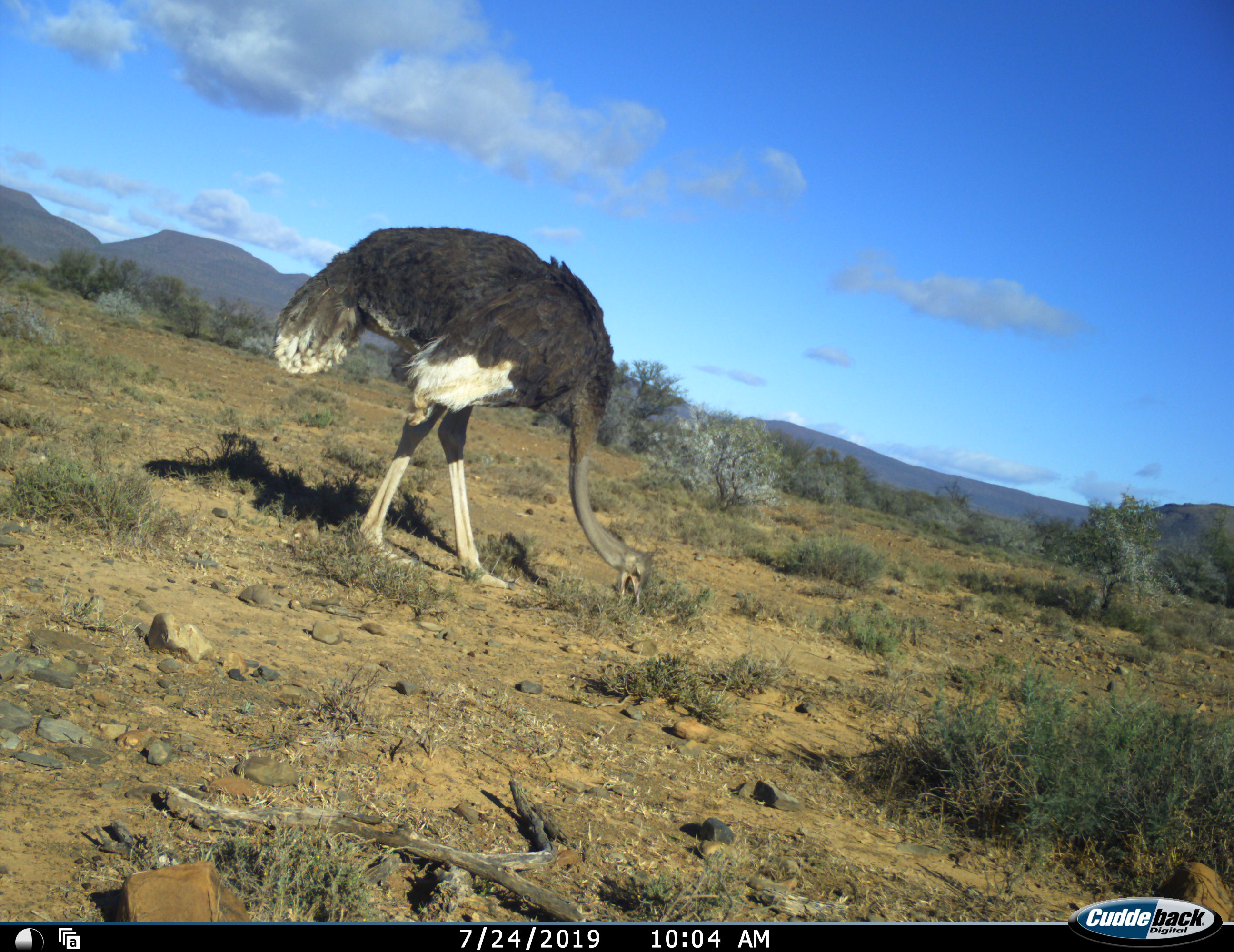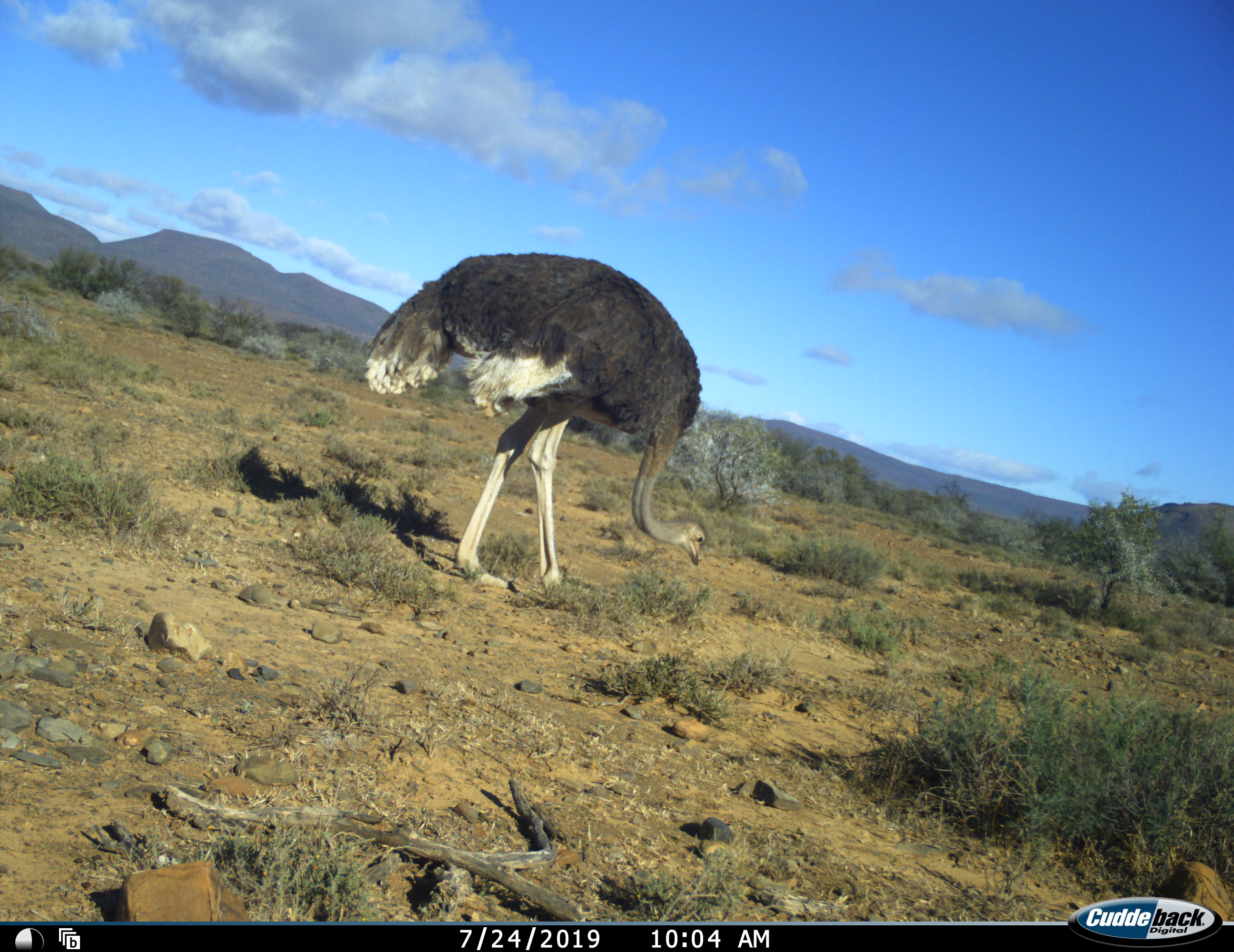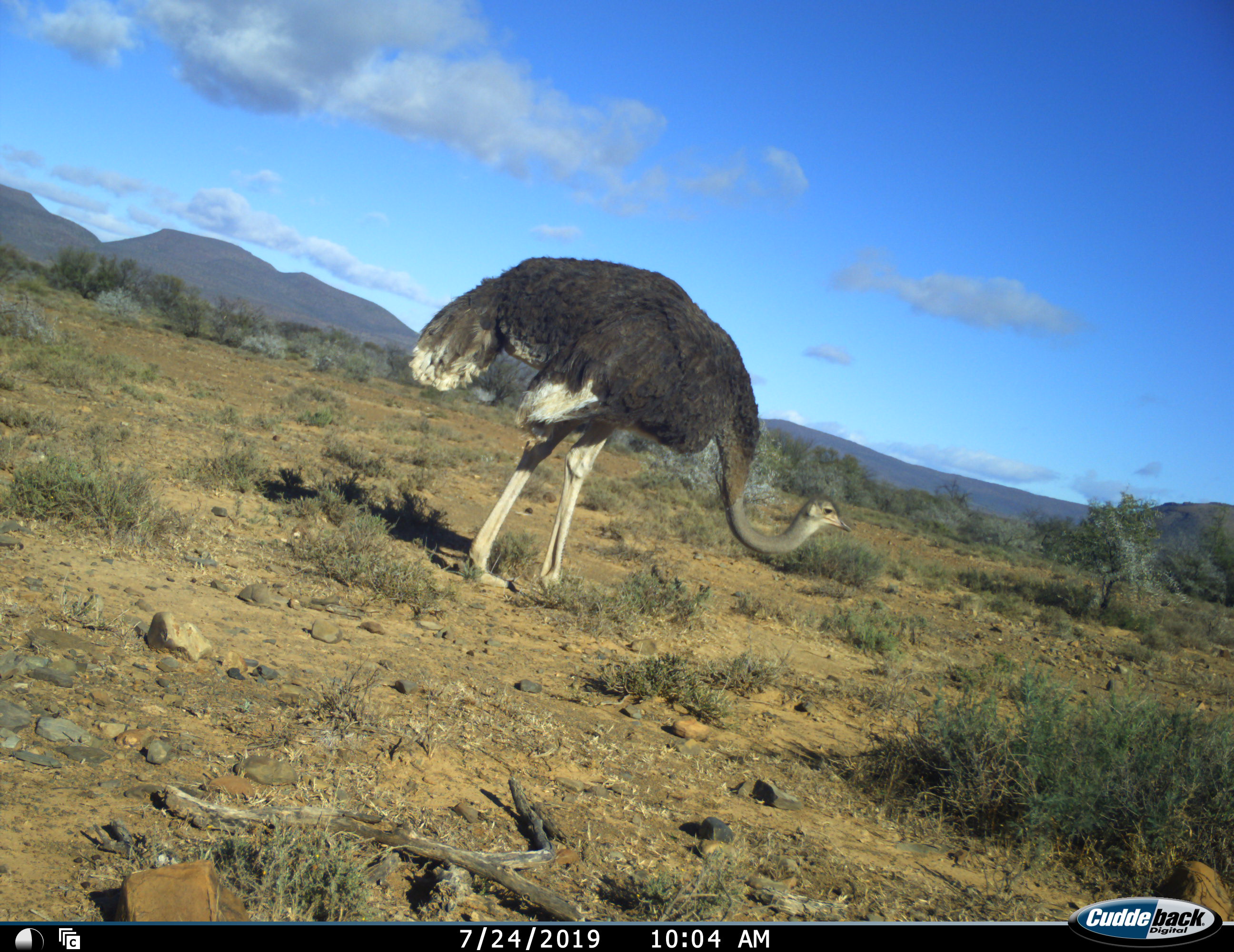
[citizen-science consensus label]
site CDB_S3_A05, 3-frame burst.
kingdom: Animalia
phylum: Chordata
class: Aves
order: Struthioniformes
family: Struthionidae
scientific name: Struthionidae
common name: ostrich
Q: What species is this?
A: Ostrich (Struthionidae).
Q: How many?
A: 1.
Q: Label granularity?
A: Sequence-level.